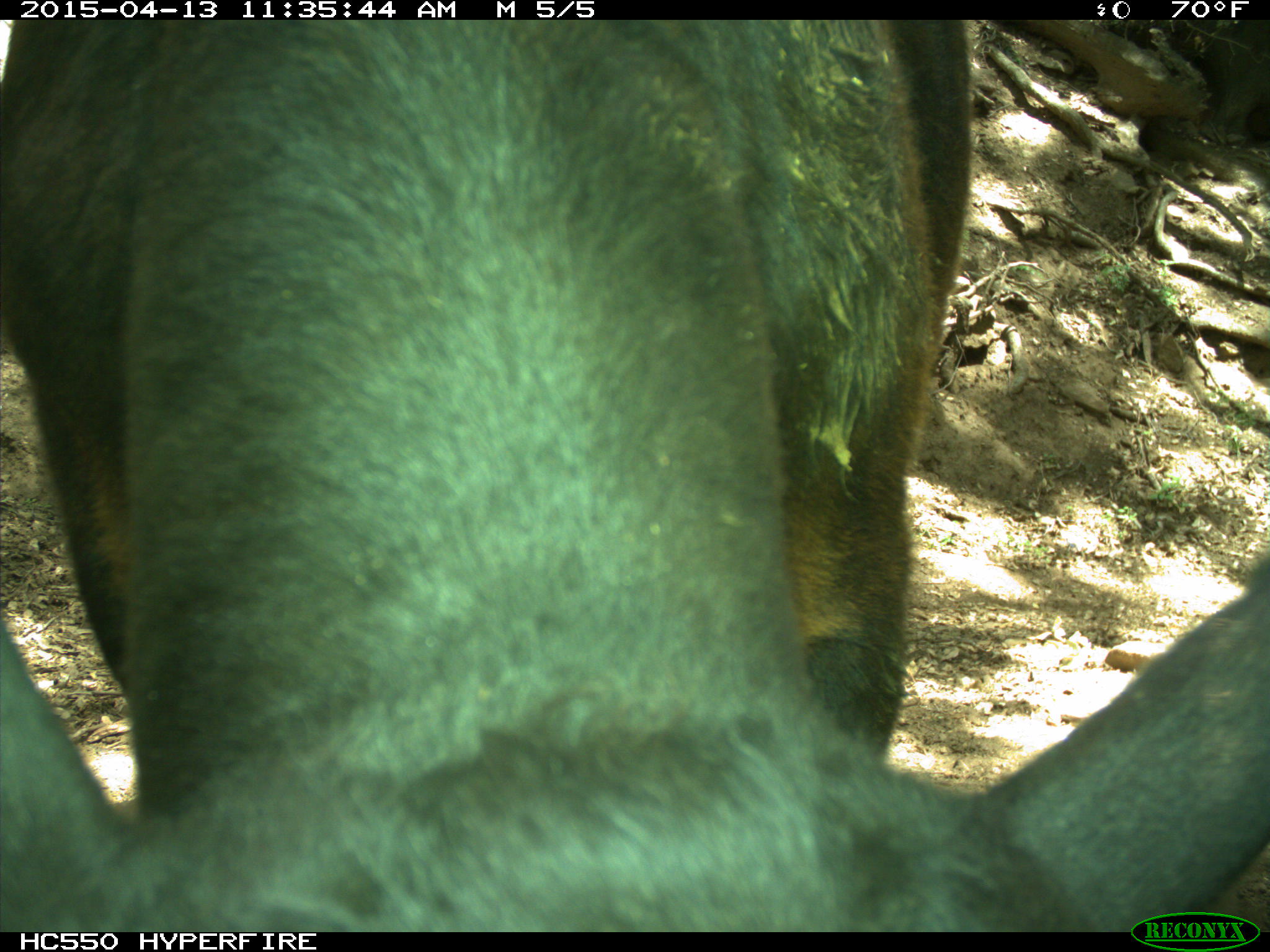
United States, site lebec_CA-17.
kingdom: Animalia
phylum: Chordata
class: Mammalia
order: Artiodactyla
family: Bovidae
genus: Bos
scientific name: Bos taurus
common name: domestic cow